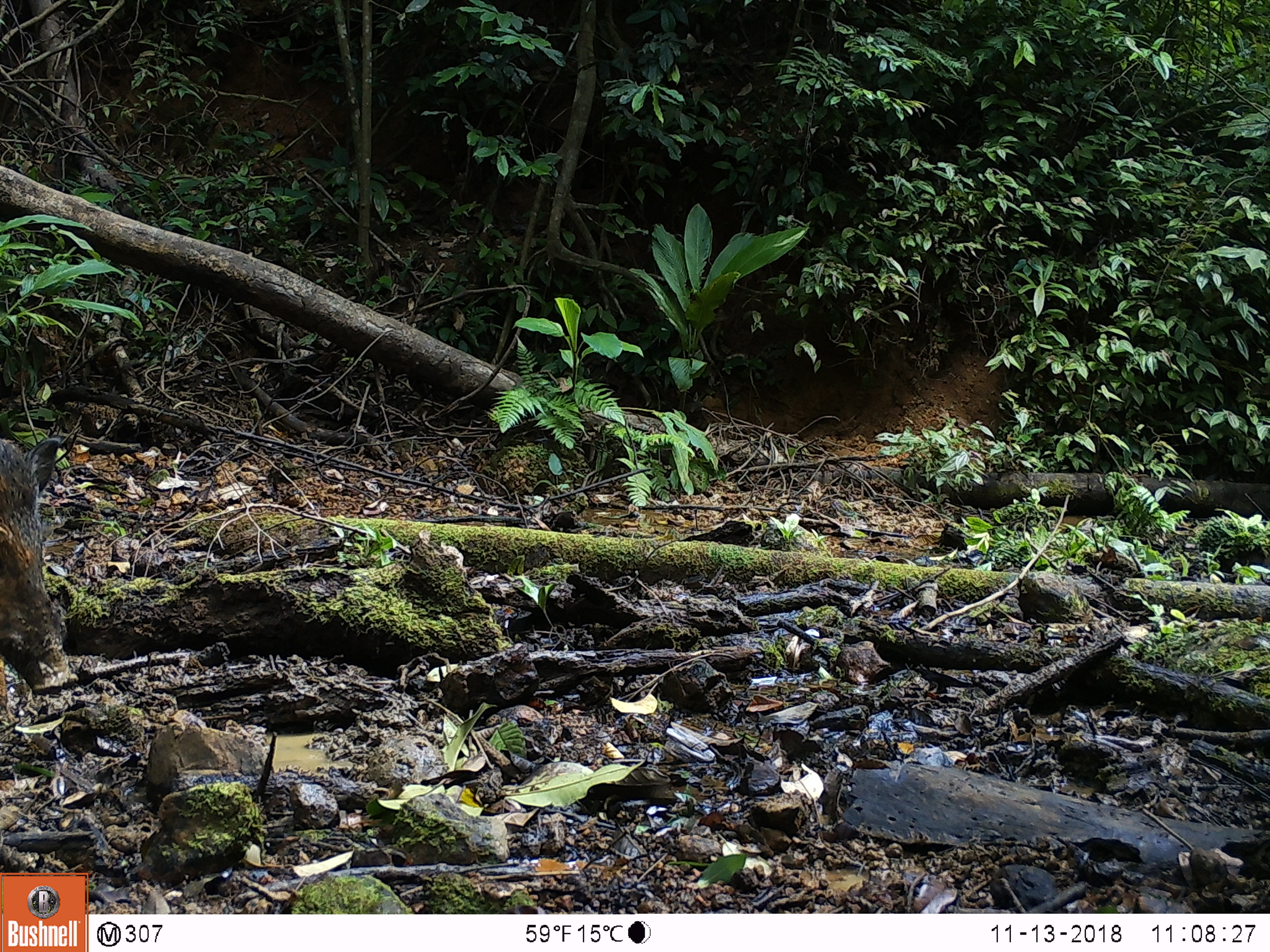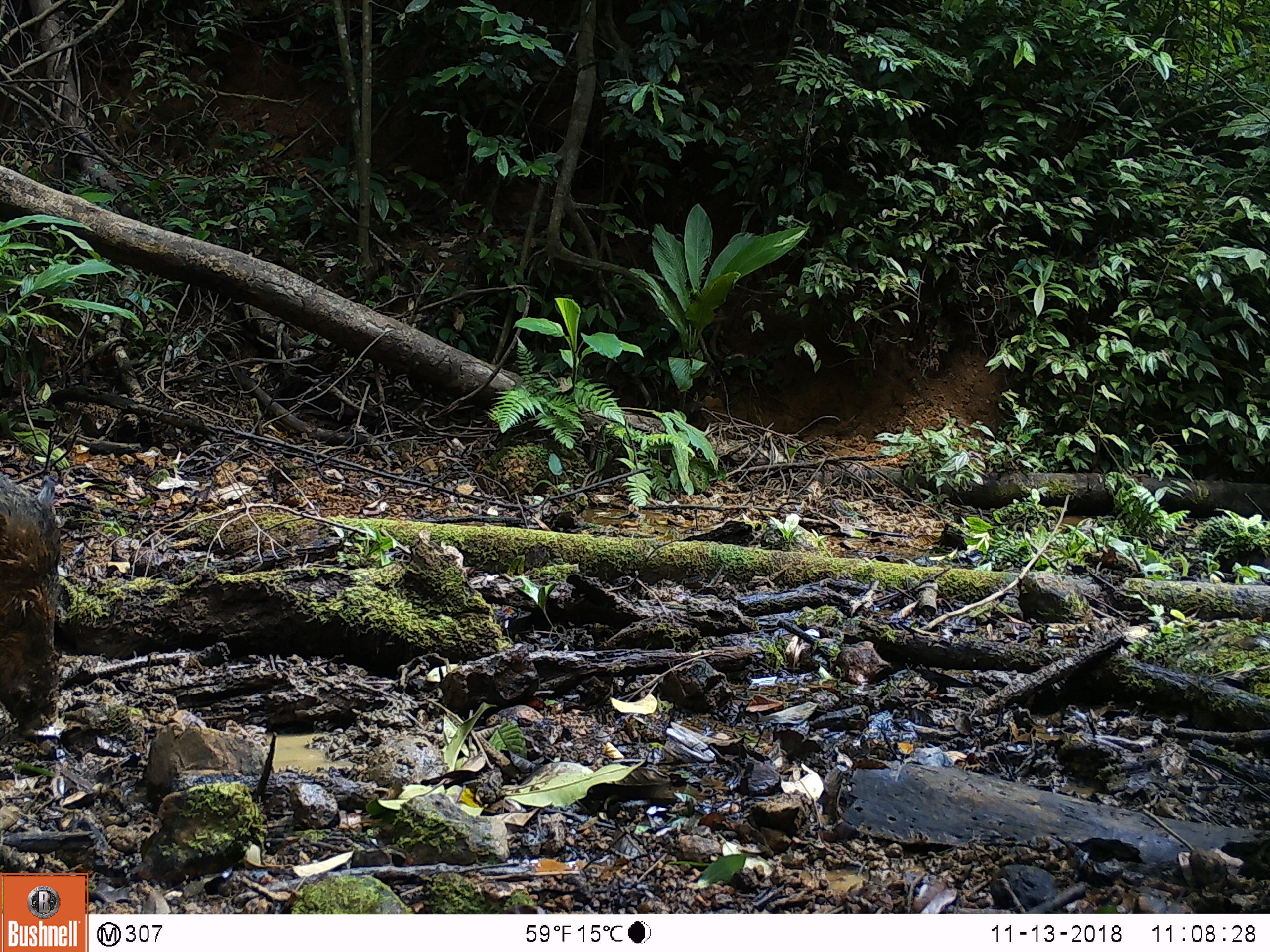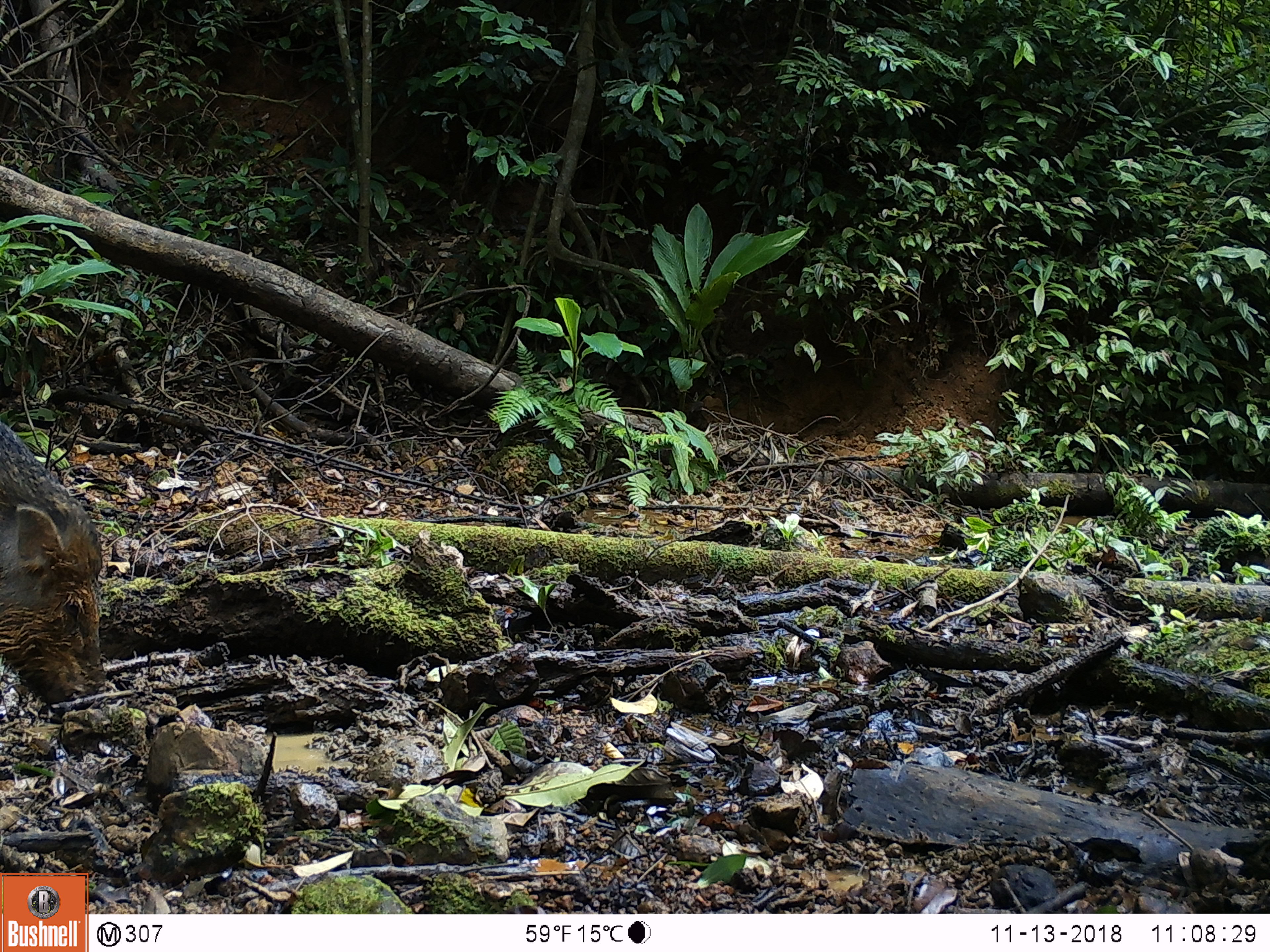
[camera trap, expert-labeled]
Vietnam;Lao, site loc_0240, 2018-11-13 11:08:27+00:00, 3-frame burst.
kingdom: Animalia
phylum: Chordata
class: Mammalia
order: Artiodactyla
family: Suidae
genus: Sus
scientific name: Sus scrofa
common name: eurasian wild pig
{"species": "eurasian wild pig (Sus scrofa)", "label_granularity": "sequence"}